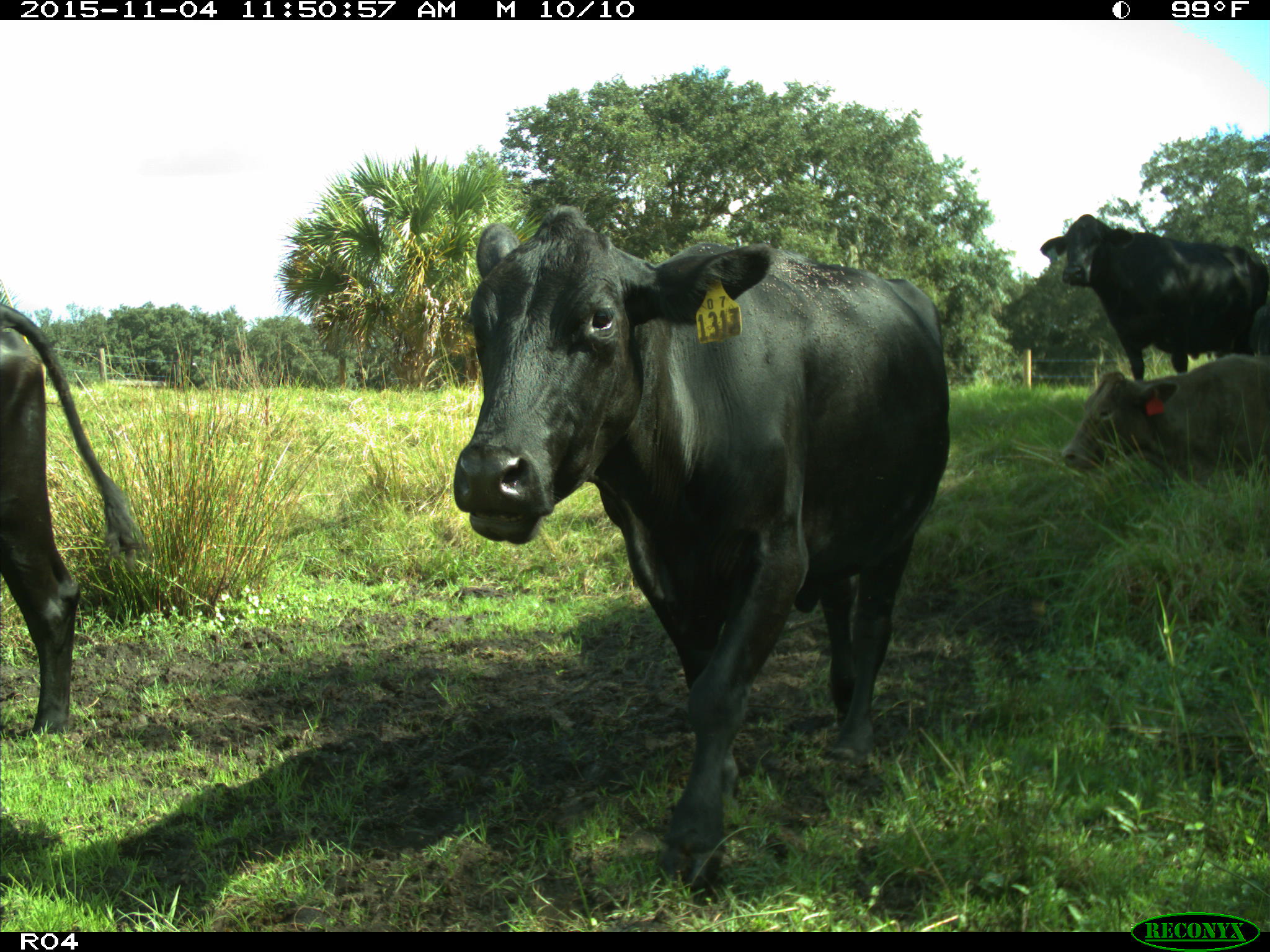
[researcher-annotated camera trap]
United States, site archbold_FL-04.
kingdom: Animalia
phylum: Chordata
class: Mammalia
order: Artiodactyla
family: Bovidae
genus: Bos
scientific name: Bos taurus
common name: domestic cow